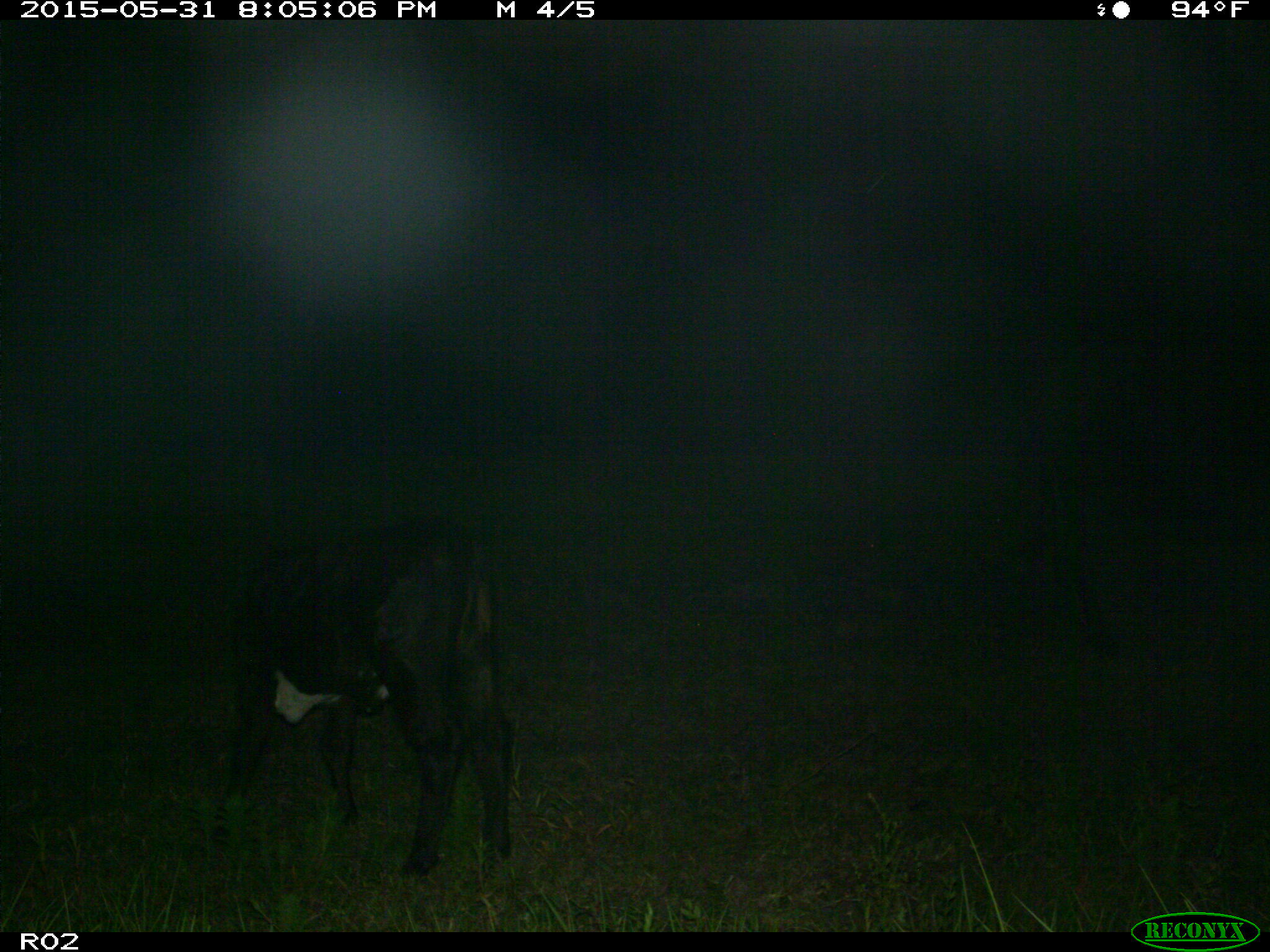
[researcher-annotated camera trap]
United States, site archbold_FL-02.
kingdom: Animalia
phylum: Chordata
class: Mammalia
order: Artiodactyla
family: Bovidae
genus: Bos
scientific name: Bos taurus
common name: domestic cow